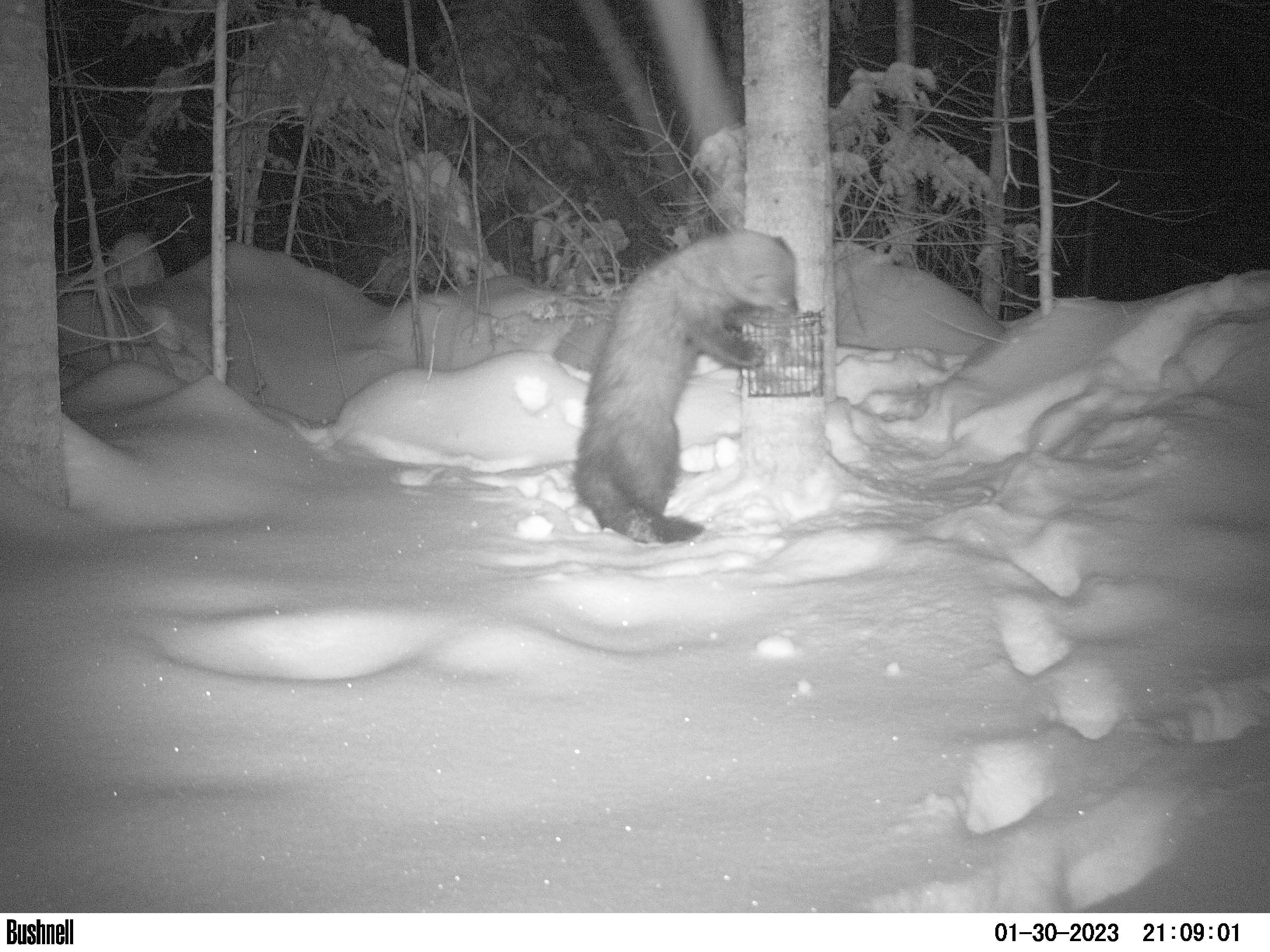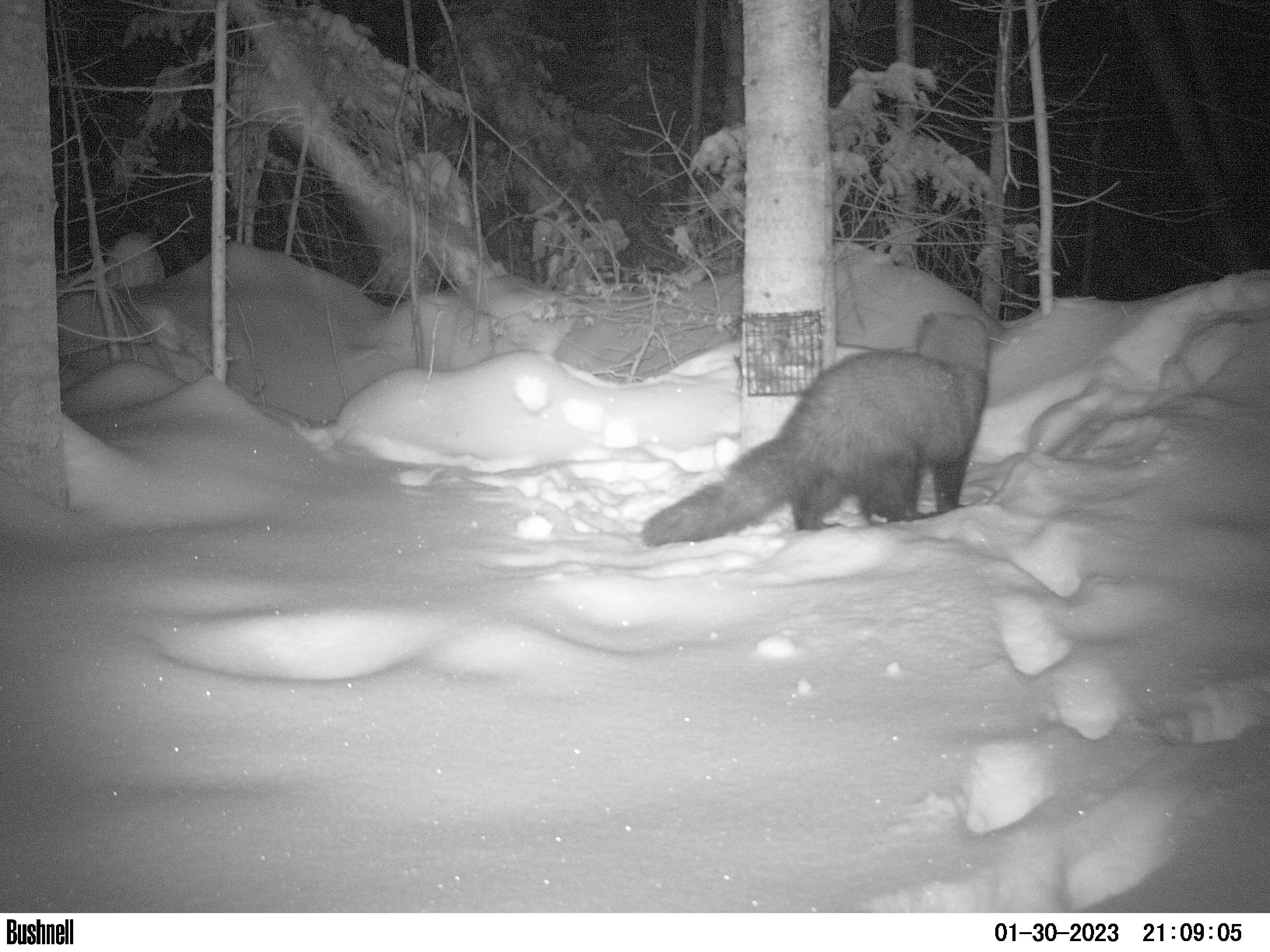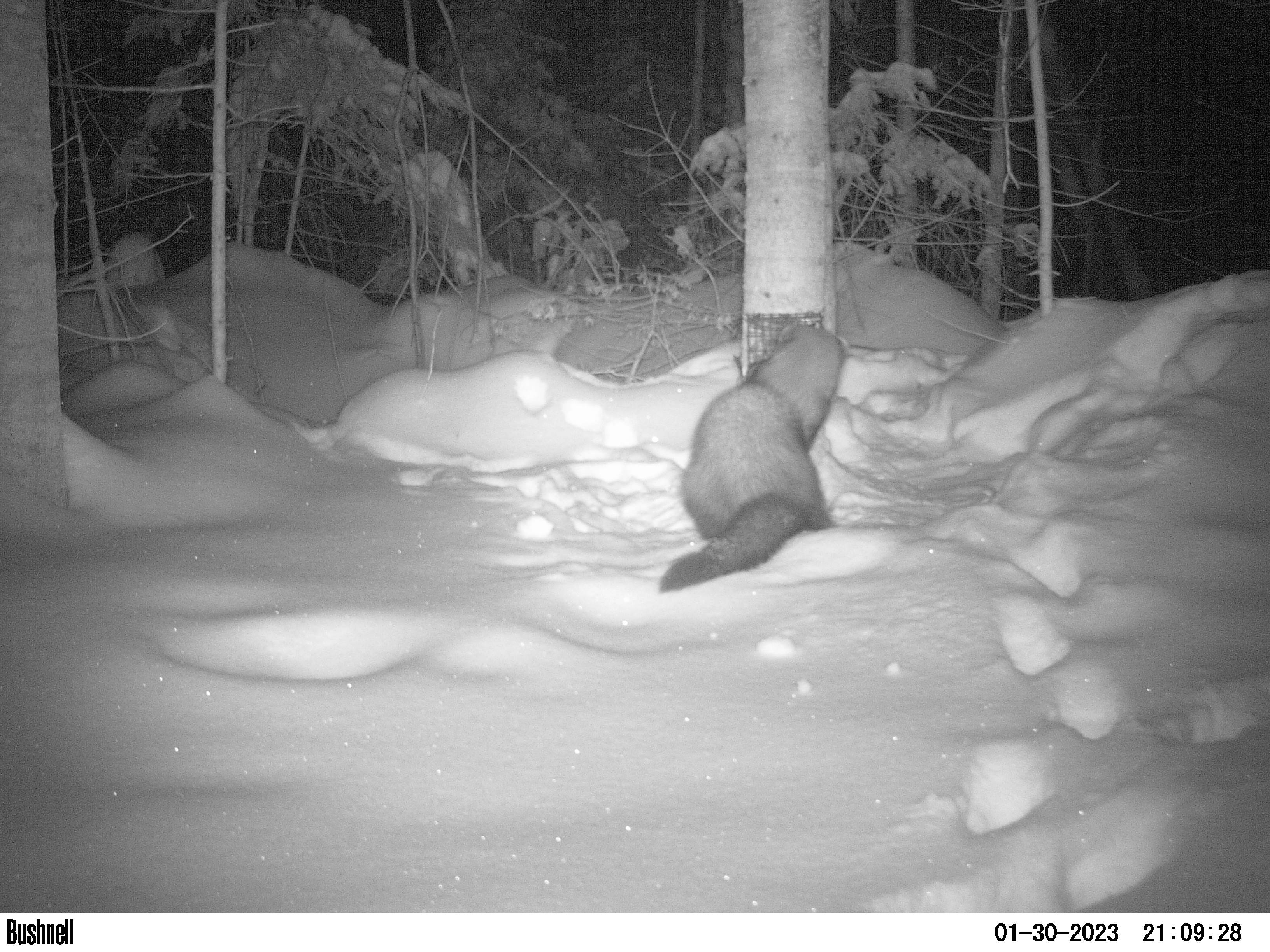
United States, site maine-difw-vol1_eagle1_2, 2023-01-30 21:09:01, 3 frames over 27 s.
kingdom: Animalia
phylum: Chordata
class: Mammalia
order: Carnivora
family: Mustelidae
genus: Pekania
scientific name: Pekania pennanti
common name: fisher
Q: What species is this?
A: Fisher (Pekania pennanti).